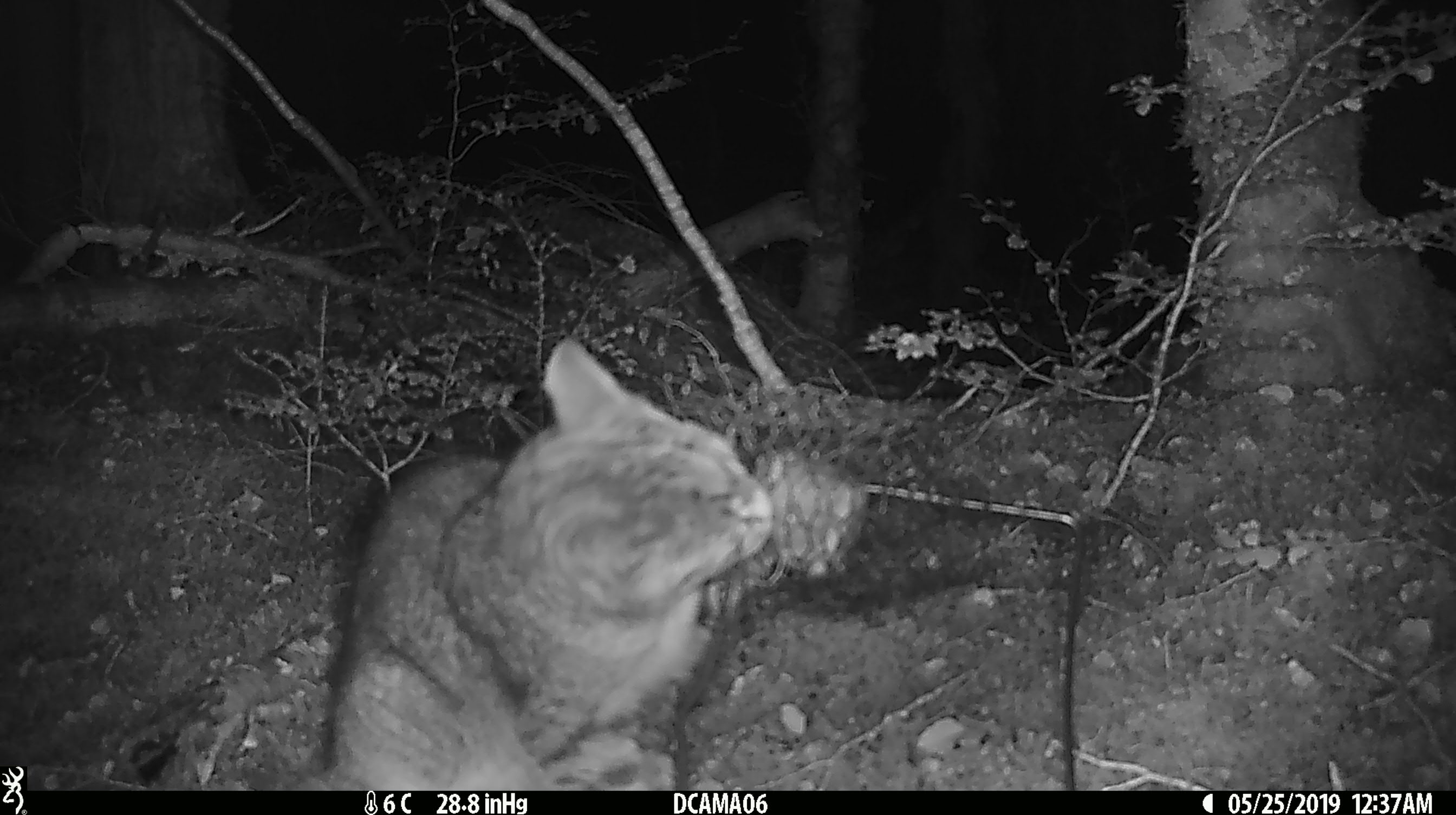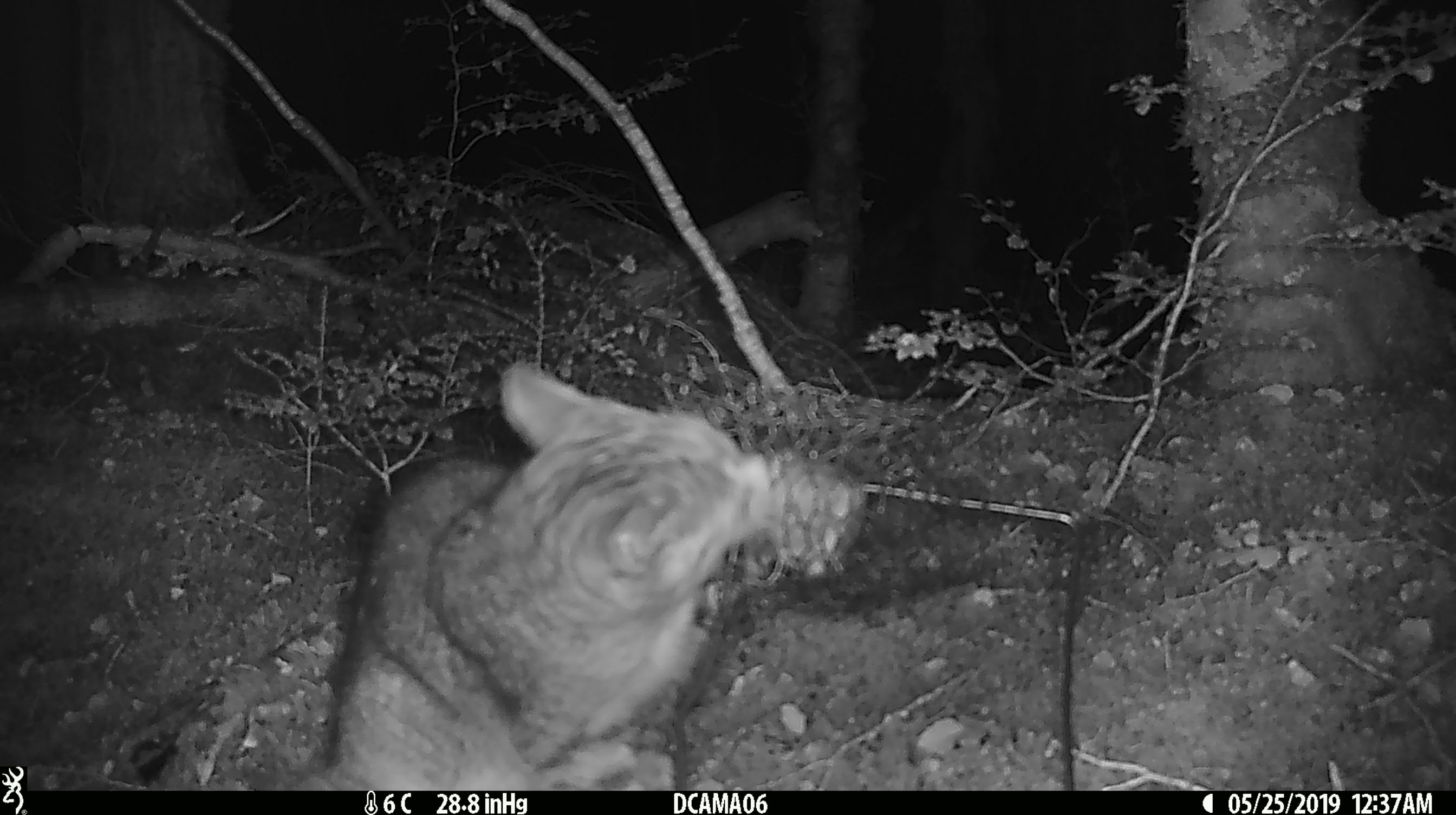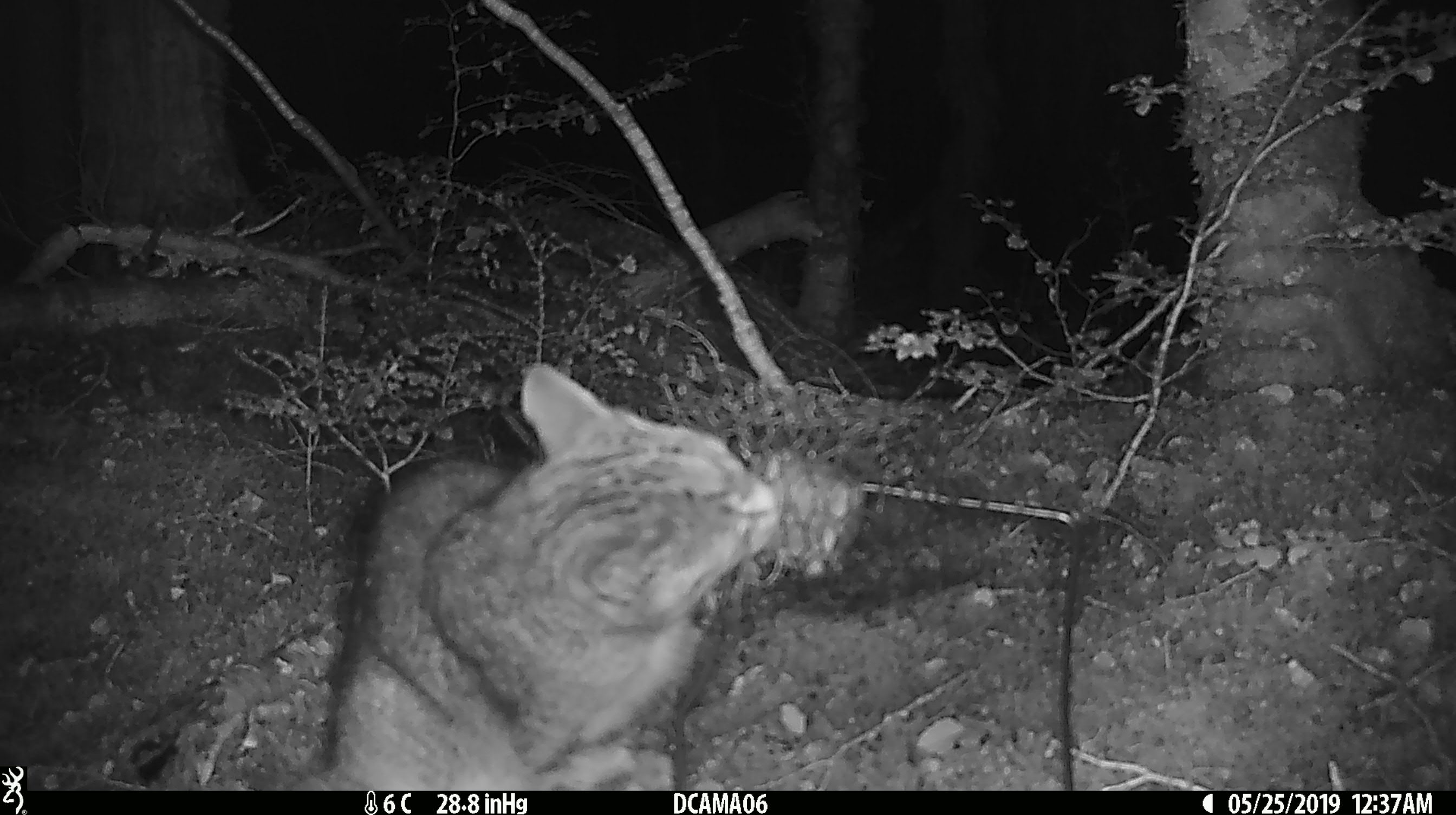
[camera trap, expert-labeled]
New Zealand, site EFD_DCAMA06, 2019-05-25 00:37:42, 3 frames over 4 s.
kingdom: Animalia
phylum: Chordata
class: Mammalia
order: Carnivora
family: Felidae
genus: Felis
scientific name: Felis catus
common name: domestic cat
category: cat